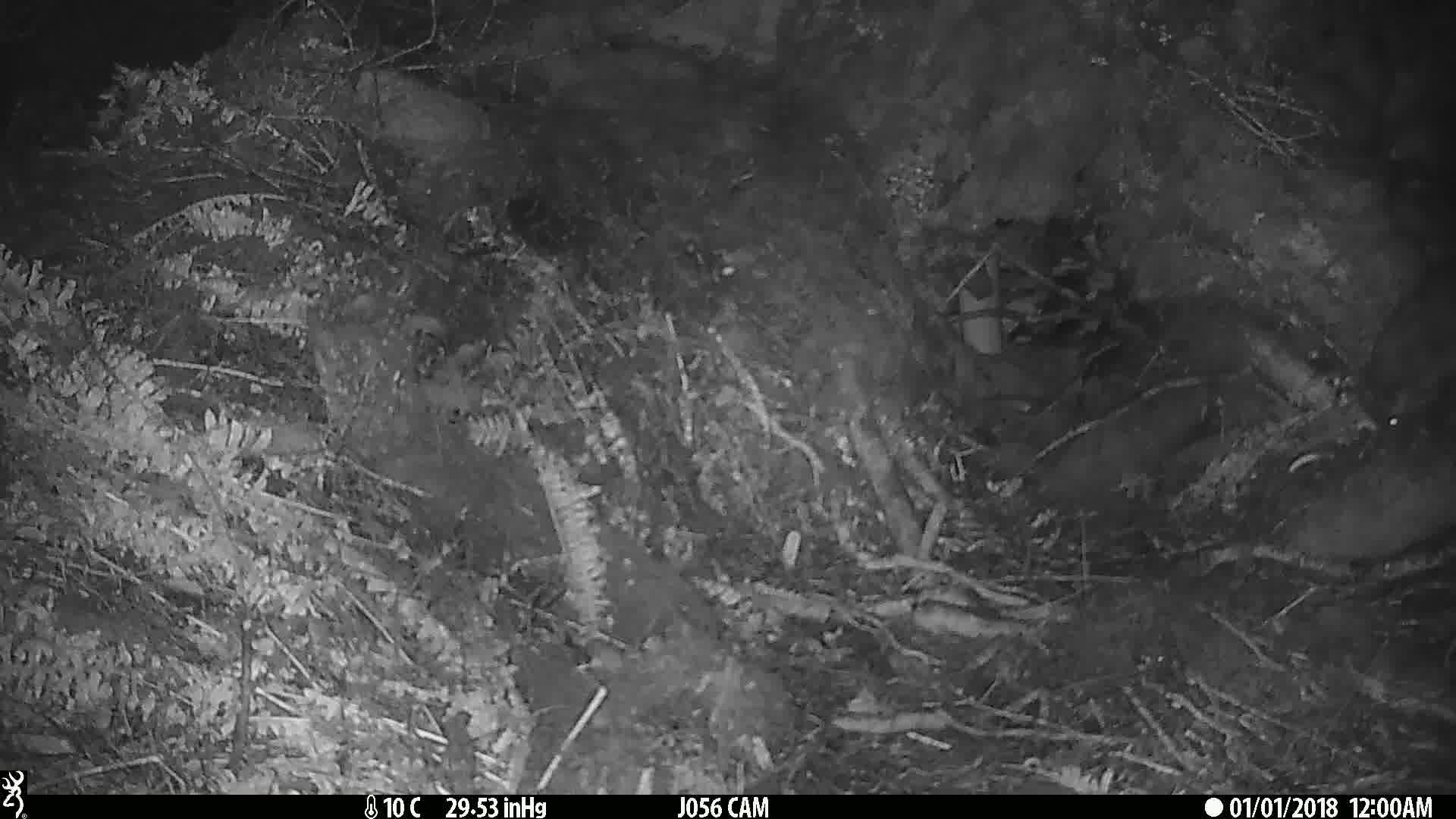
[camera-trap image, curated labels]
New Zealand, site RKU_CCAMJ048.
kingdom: Animalia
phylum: Chordata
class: Mammalia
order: Diprotodontia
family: Phalangeridae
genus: Trichosurus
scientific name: Trichosurus vulpecula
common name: common brushtail possum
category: possum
Possum (common brushtail possum) (Trichosurus vulpecula).